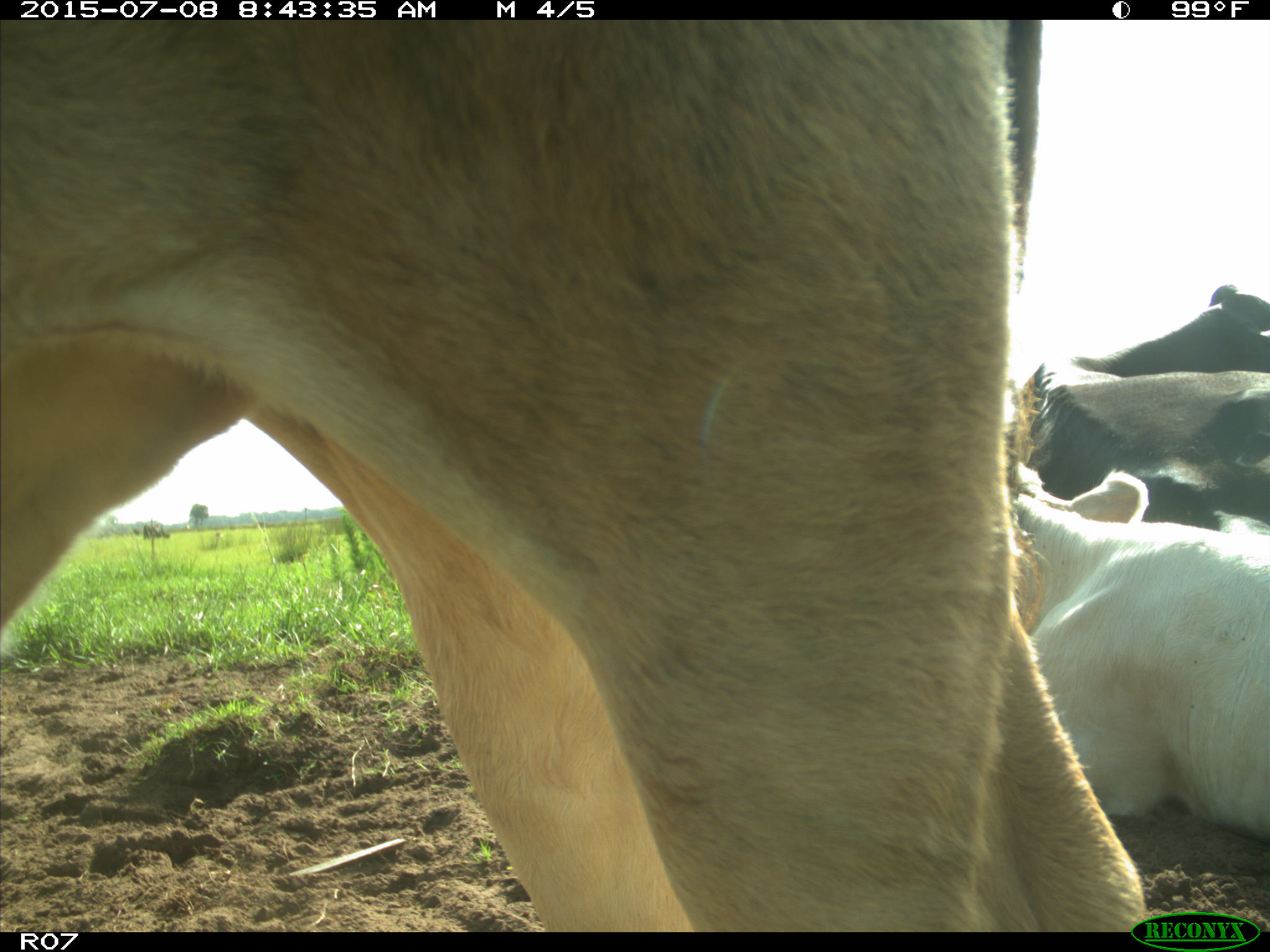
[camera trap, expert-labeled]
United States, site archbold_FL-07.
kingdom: Animalia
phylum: Chordata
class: Mammalia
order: Artiodactyla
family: Bovidae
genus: Bos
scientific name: Bos taurus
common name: domestic cow